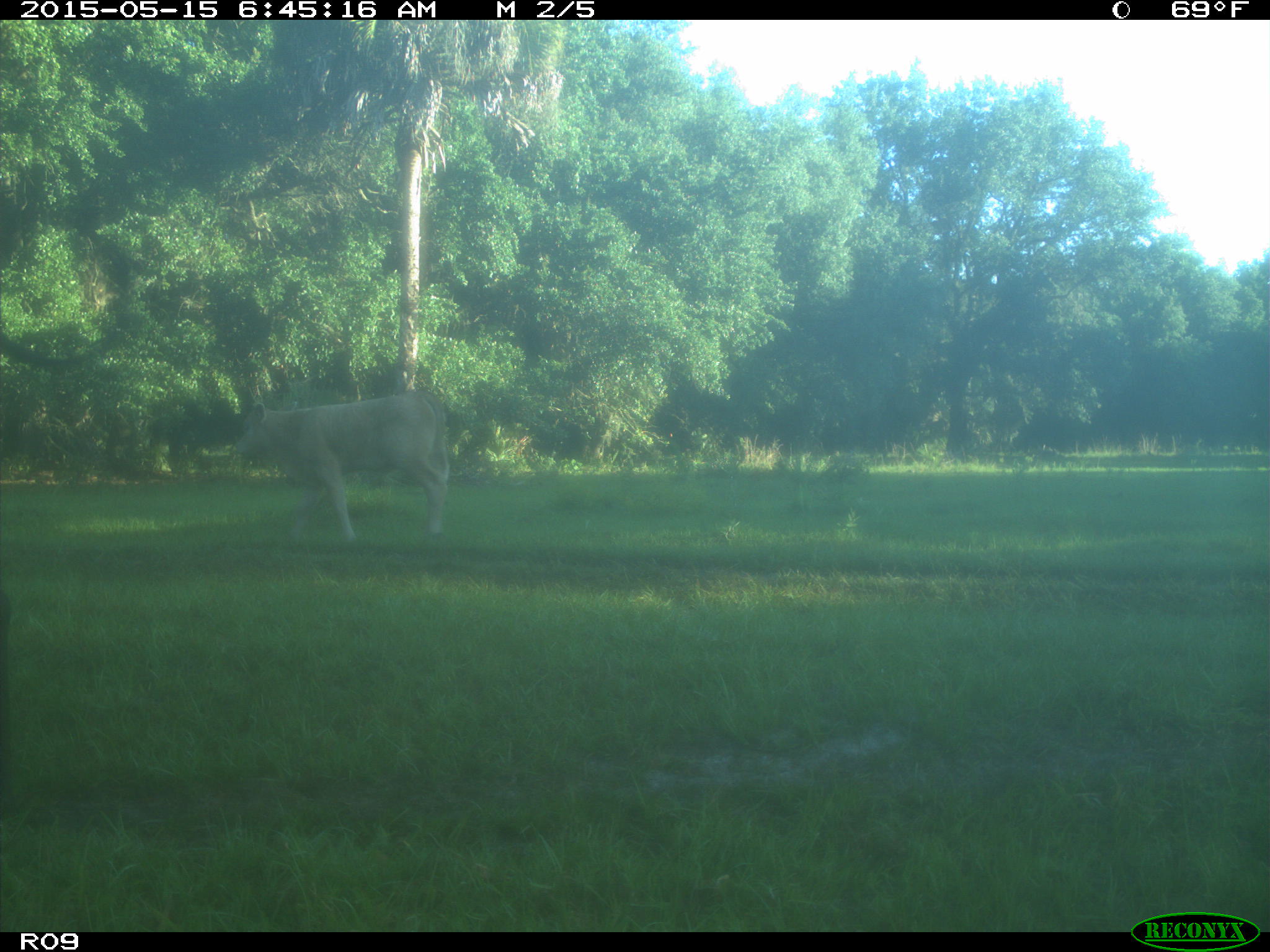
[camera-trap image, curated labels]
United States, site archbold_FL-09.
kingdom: Animalia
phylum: Chordata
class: Mammalia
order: Artiodactyla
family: Bovidae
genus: Bos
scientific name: Bos taurus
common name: domestic cow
Bos taurus (domestic cow).